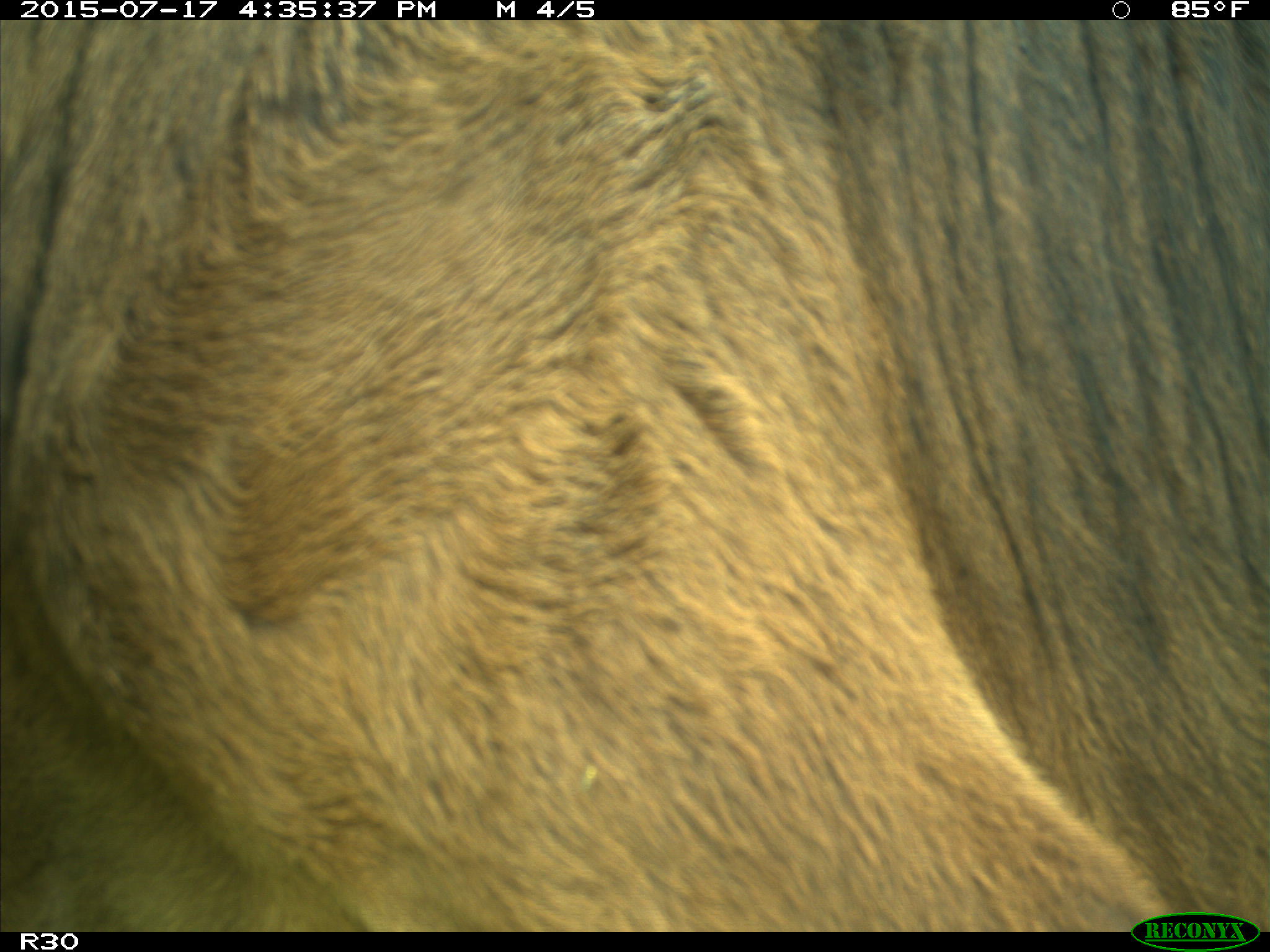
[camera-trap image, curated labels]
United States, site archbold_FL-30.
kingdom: Animalia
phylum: Chordata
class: Mammalia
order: Artiodactyla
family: Bovidae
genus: Bos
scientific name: Bos taurus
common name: domestic cow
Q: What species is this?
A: Bos taurus (domestic cow).